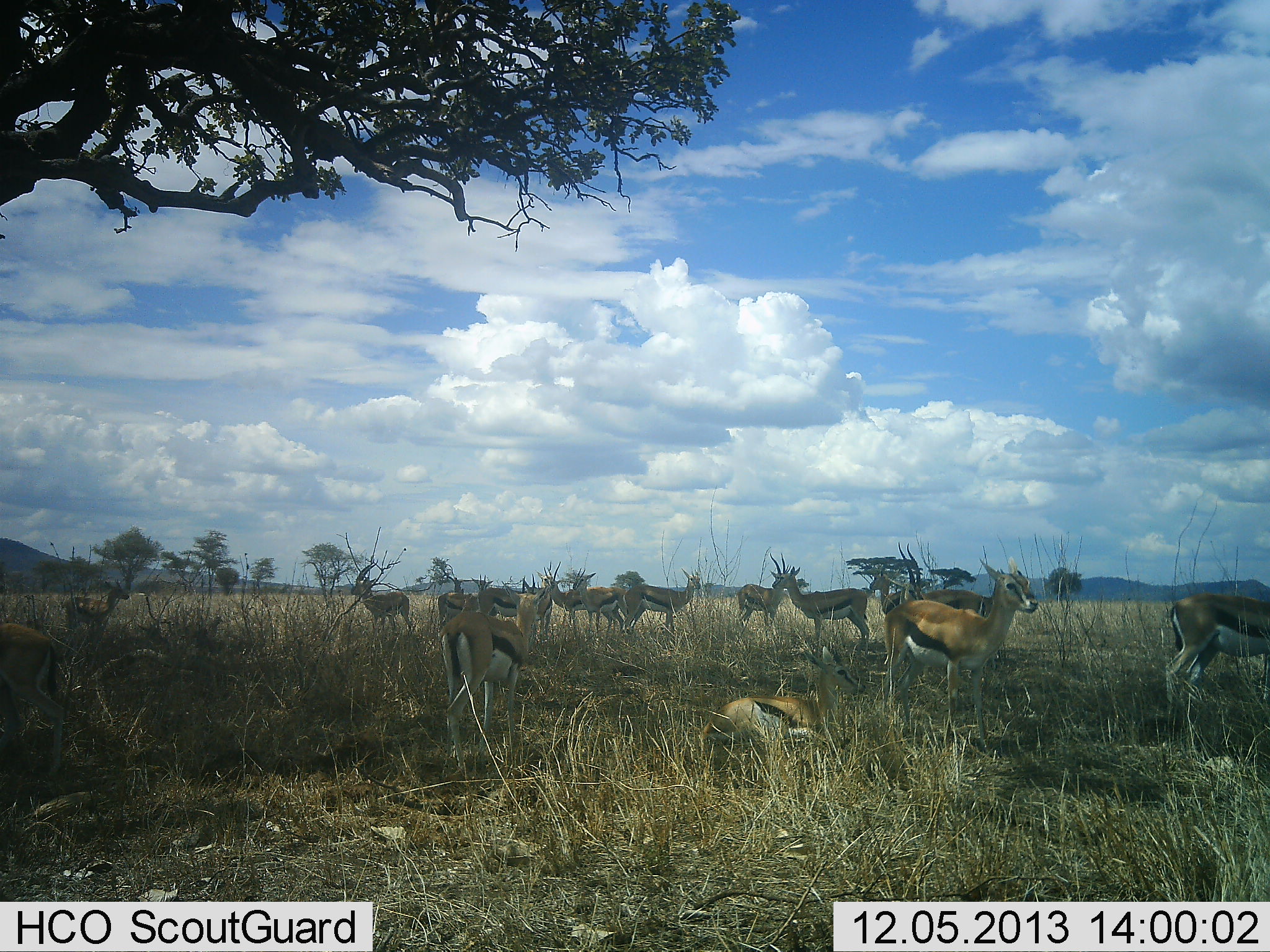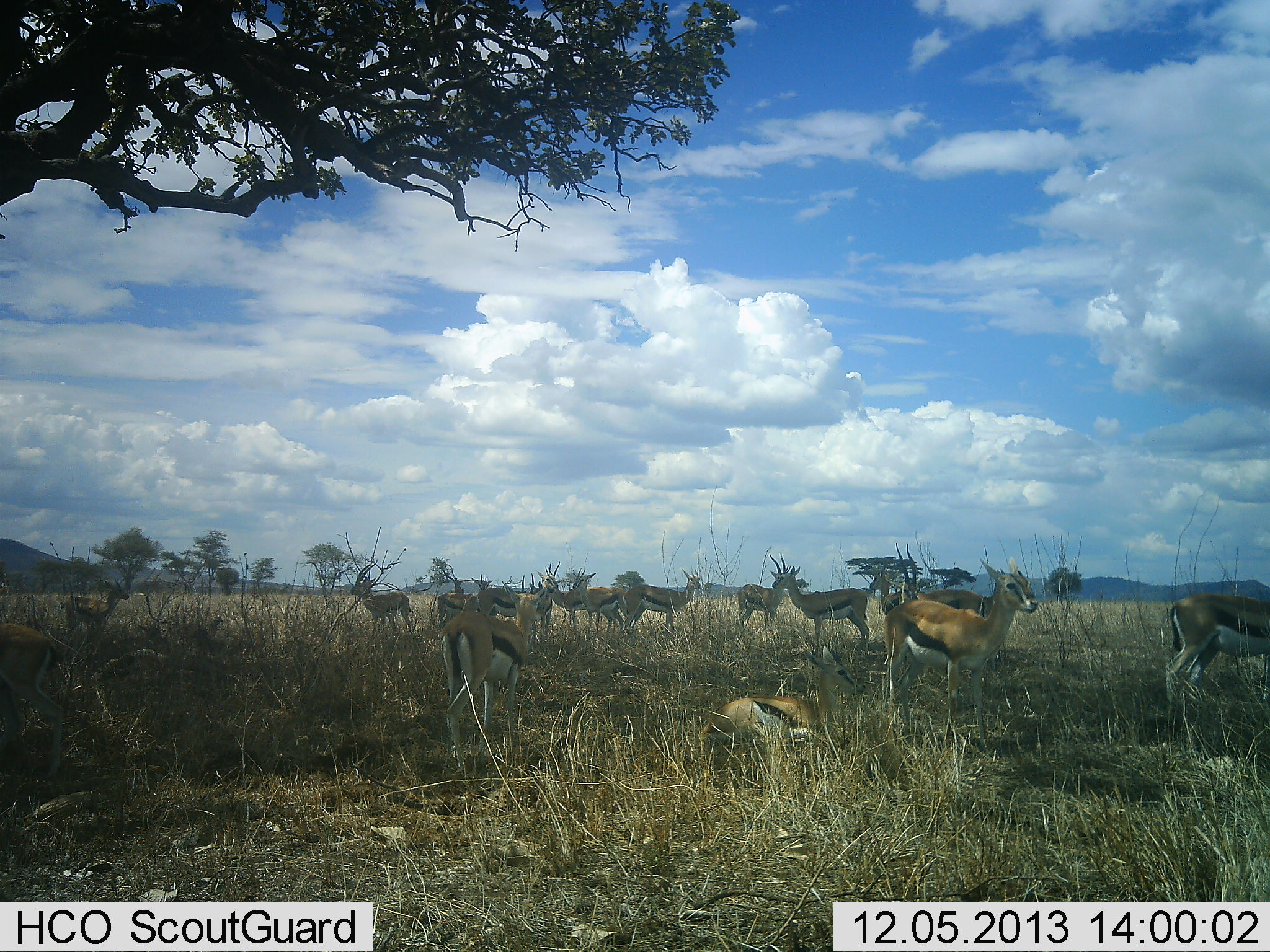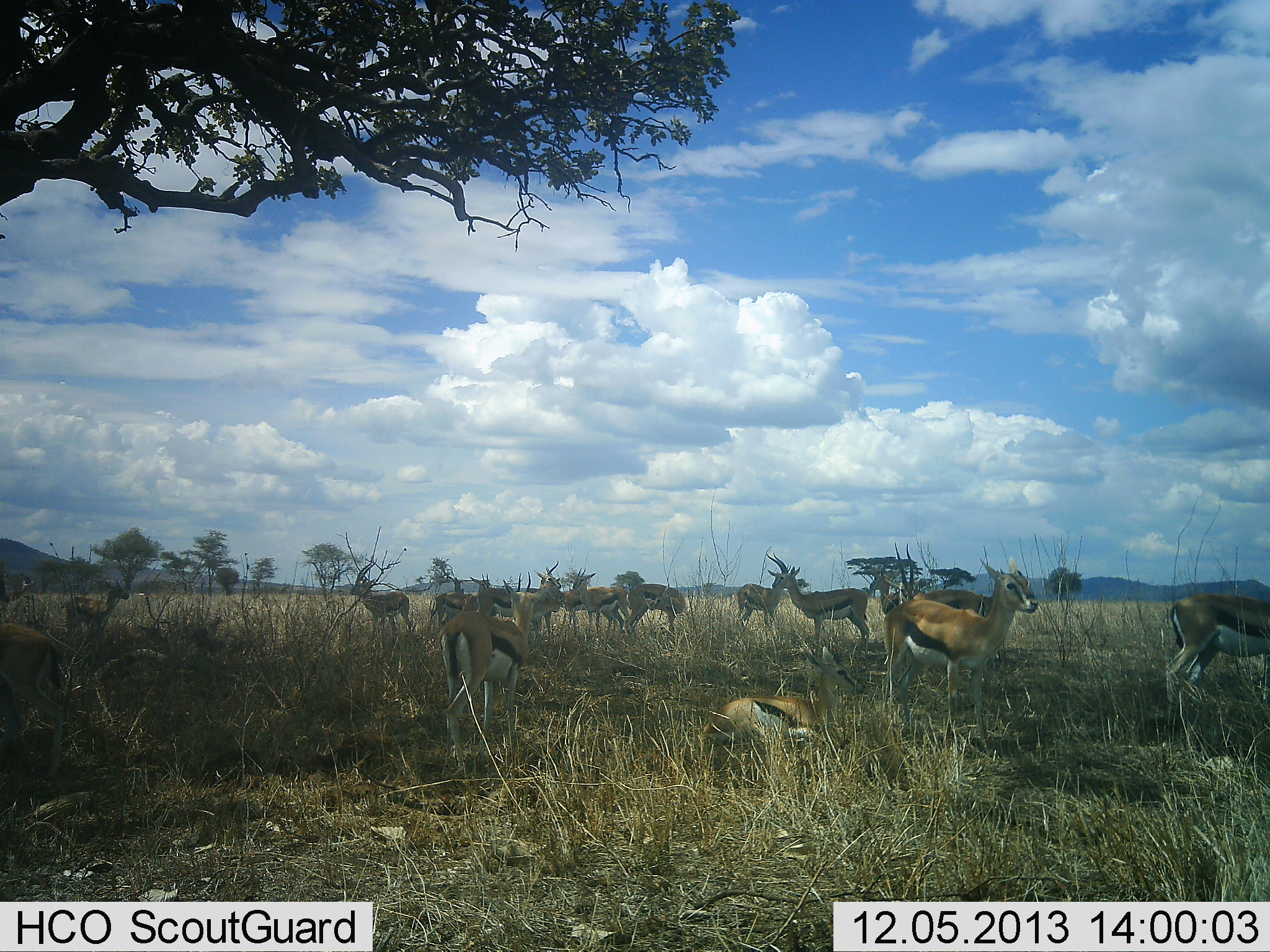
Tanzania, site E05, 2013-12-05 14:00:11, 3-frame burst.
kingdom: Animalia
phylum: Chordata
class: Mammalia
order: Artiodactyla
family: Bovidae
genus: Eudorcas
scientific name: Eudorcas thomsonii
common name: thomson's gazelle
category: gazellethomsons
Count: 11-50.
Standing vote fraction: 90%.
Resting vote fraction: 90%.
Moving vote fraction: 20%.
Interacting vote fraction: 0%.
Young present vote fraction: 30%.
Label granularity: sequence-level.